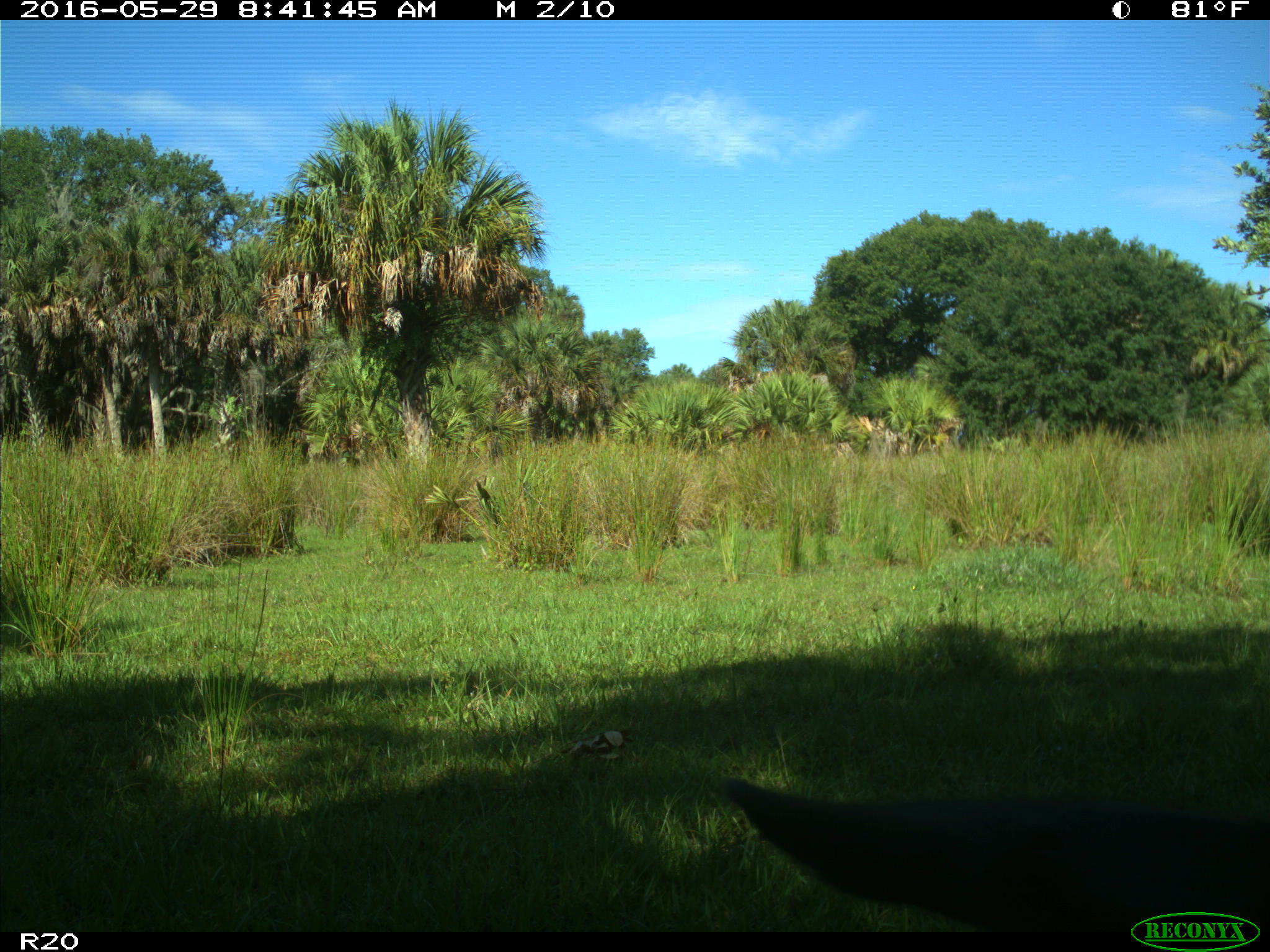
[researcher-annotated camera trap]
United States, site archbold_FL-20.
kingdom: Animalia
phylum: Chordata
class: Mammalia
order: Artiodactyla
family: Bovidae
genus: Bos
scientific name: Bos taurus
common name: domestic cow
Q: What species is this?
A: Bos taurus (domestic cow).